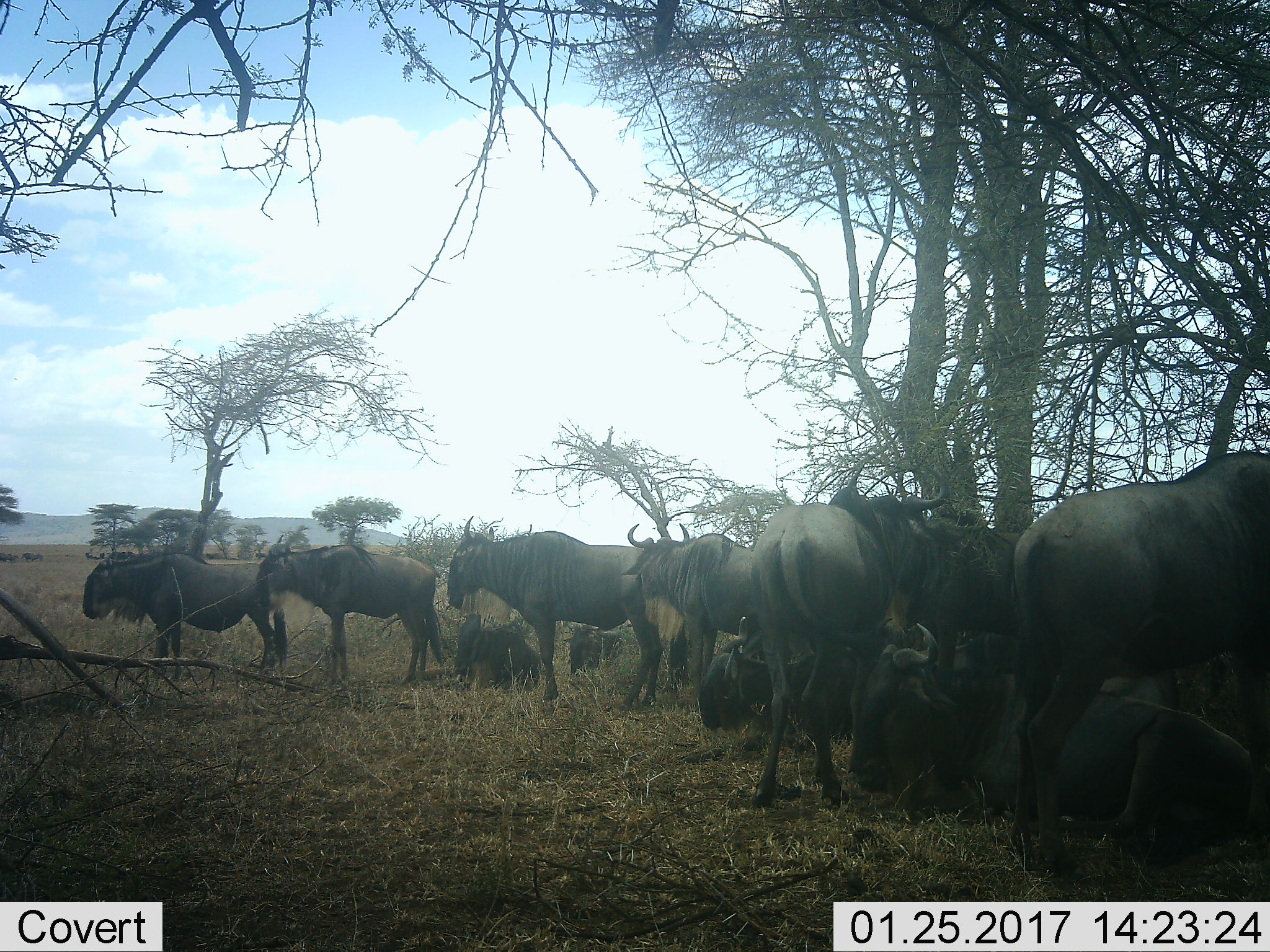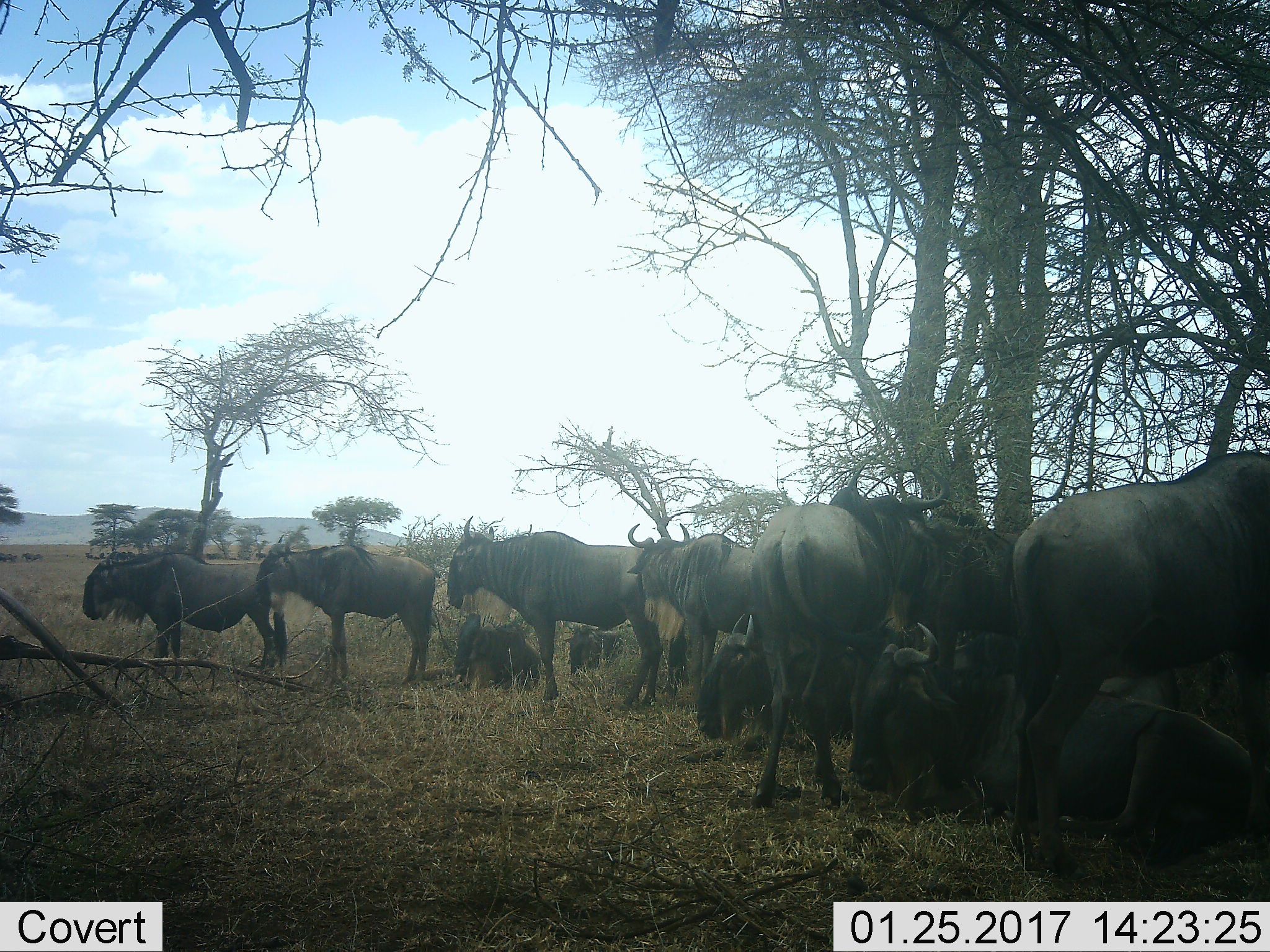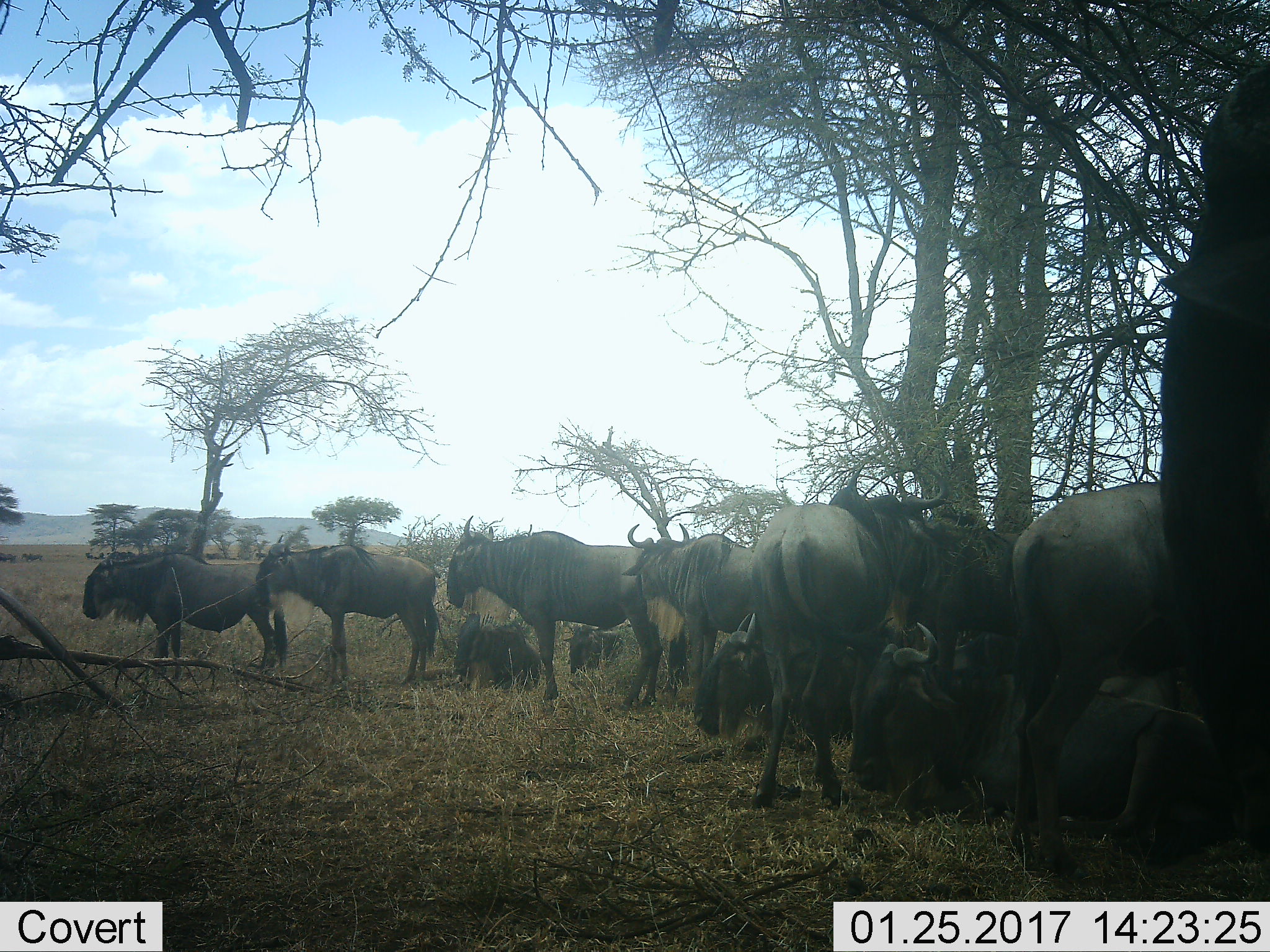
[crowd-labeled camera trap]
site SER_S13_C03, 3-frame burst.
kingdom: Animalia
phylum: Chordata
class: Mammalia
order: Artiodactyla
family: Bovidae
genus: Connochaetes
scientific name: Connochaetes taurinus taurinus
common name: blue wildebeest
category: wildebeestblue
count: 11-50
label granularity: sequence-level